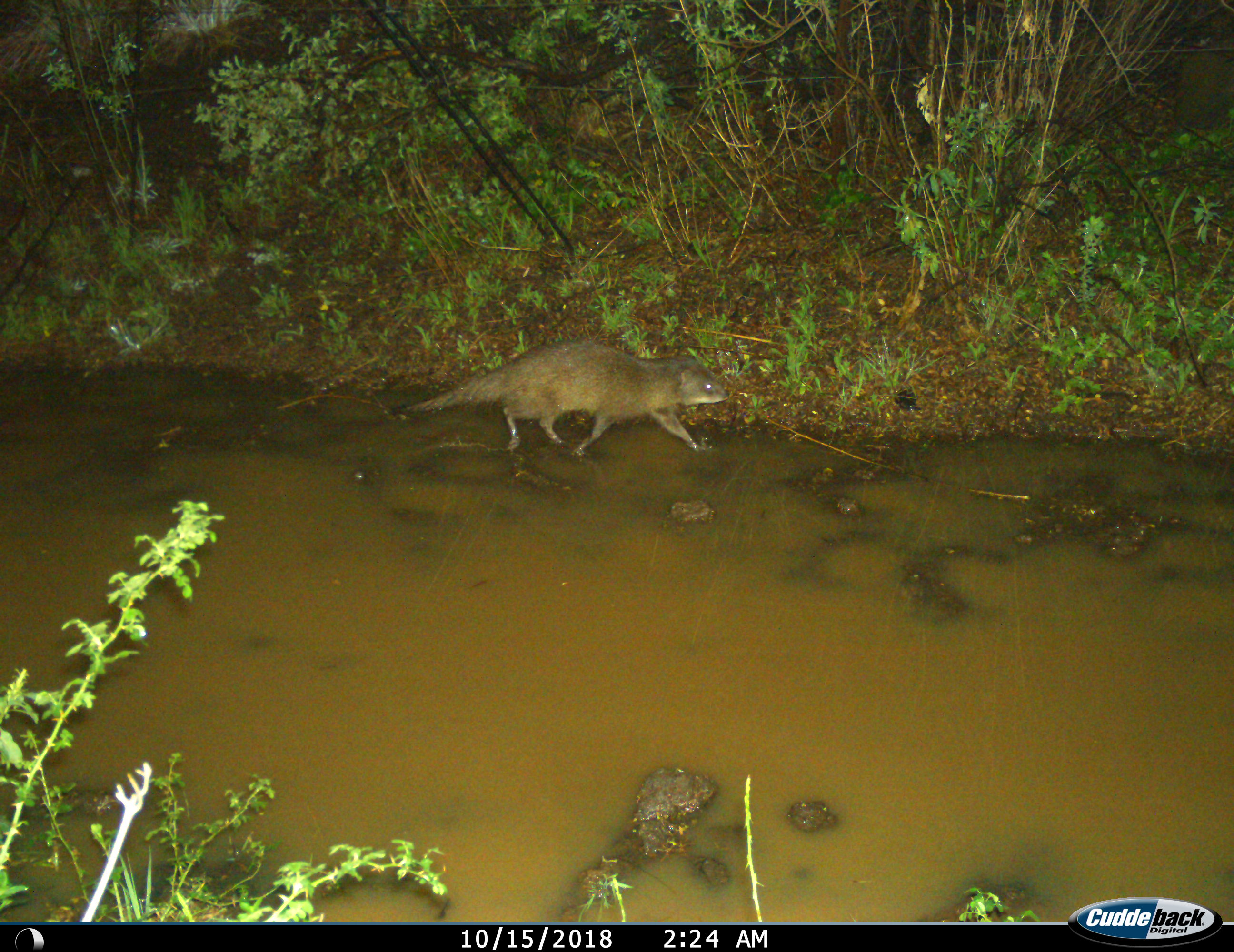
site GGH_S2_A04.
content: unidentified animal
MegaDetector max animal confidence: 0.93